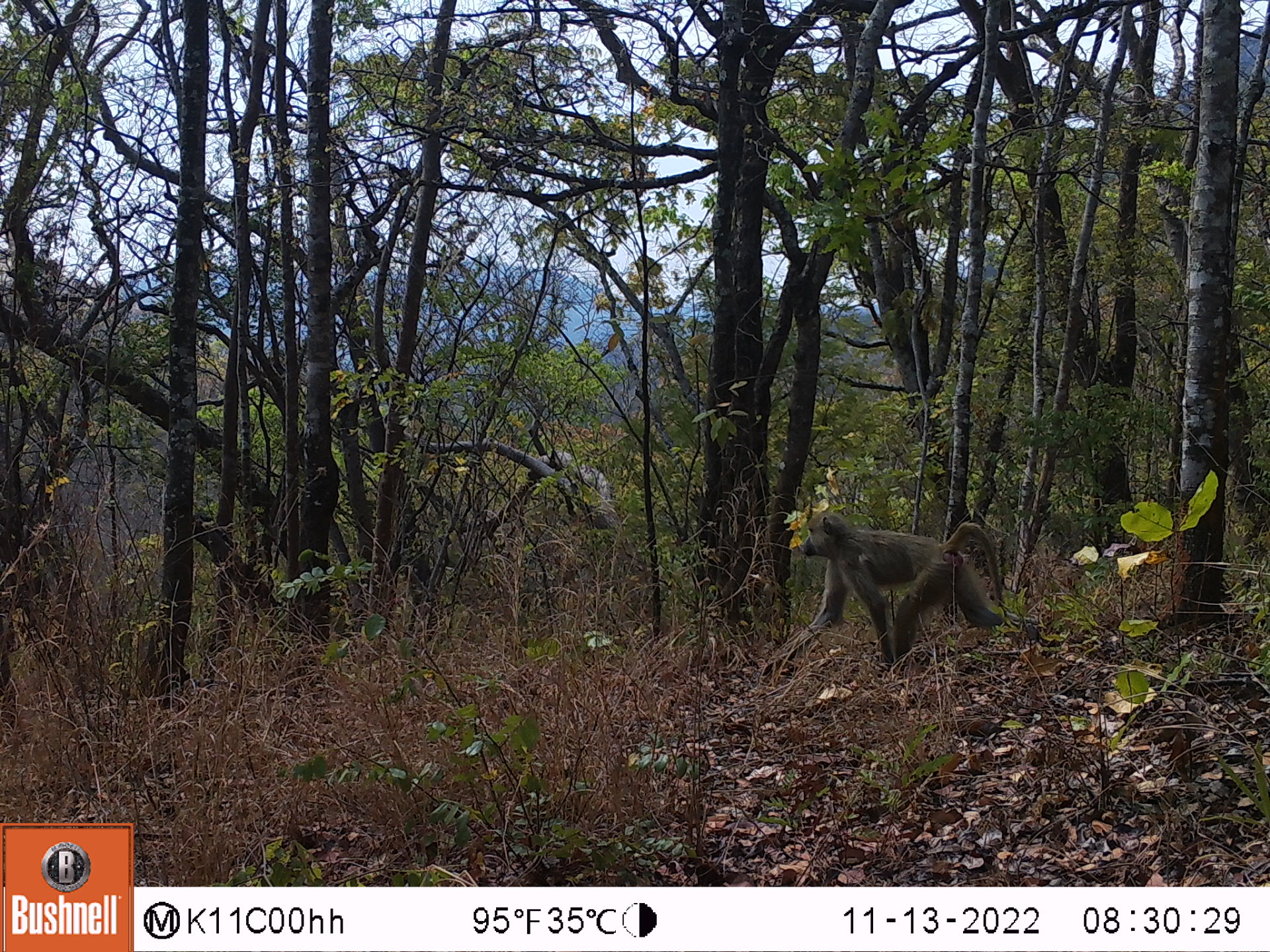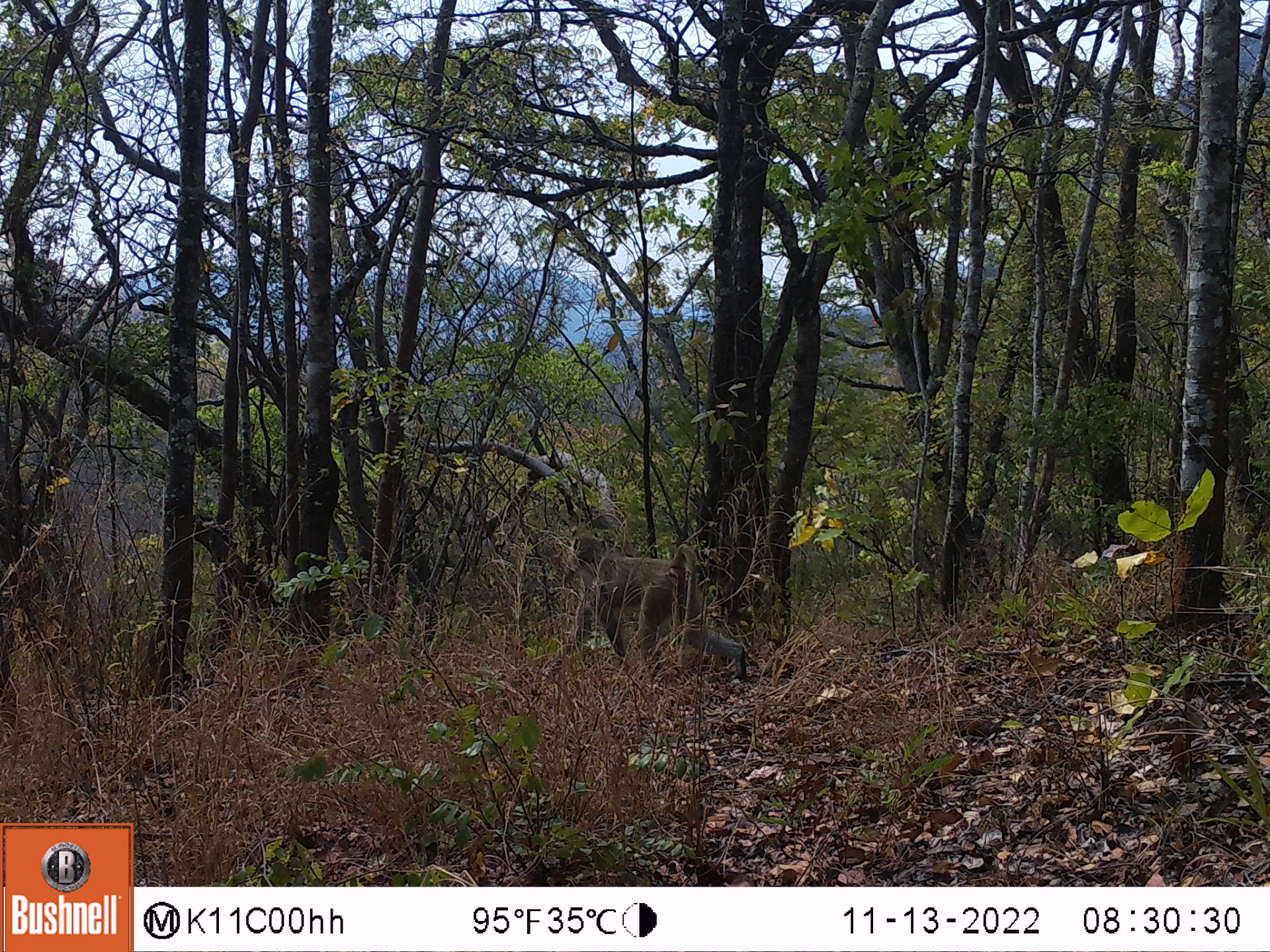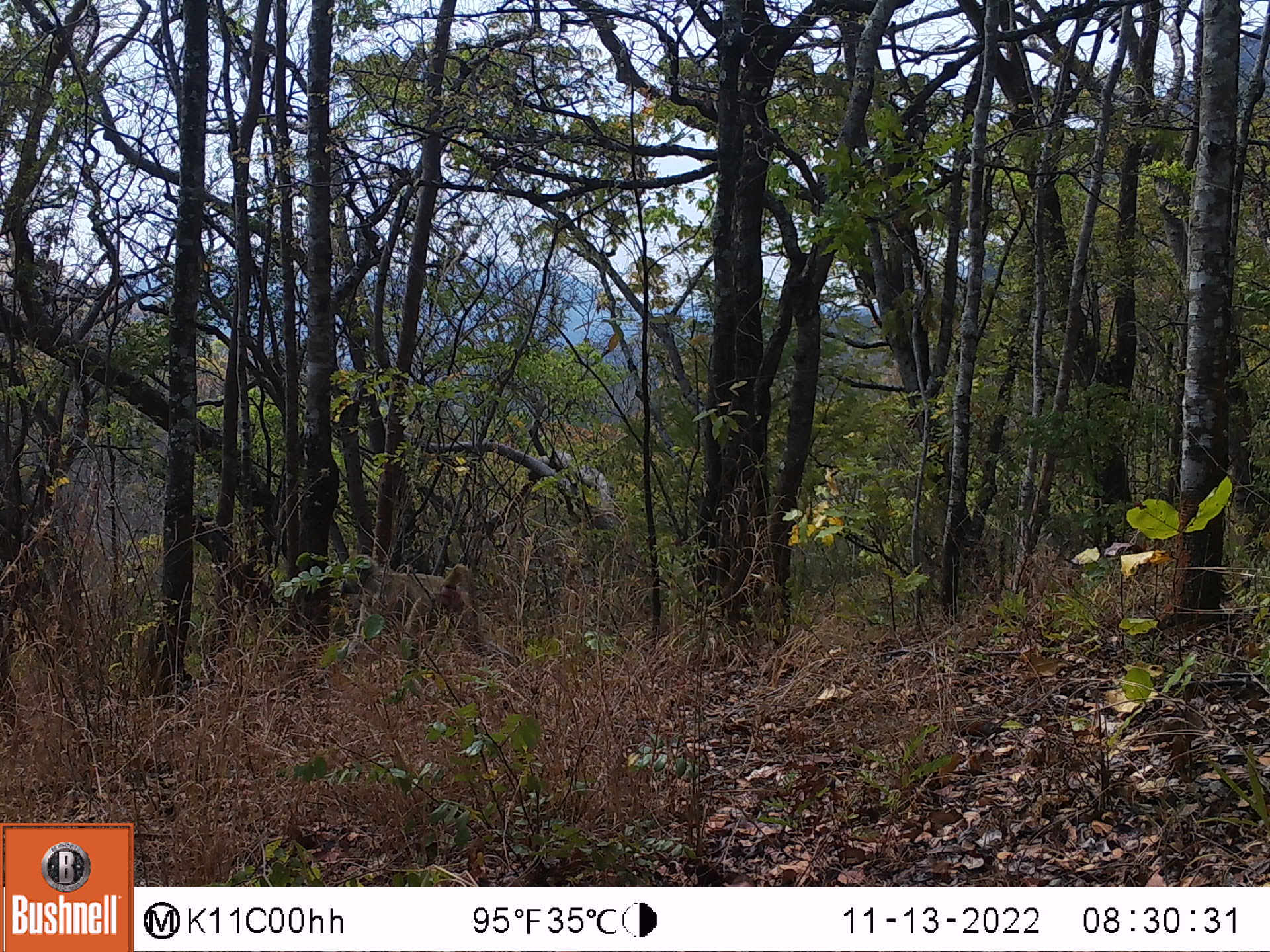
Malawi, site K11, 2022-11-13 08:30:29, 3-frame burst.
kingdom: Animalia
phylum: Chordata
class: Mammalia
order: Primates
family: Cercopithecidae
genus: Papio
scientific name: Papio cynocephalus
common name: yellow baboon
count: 1